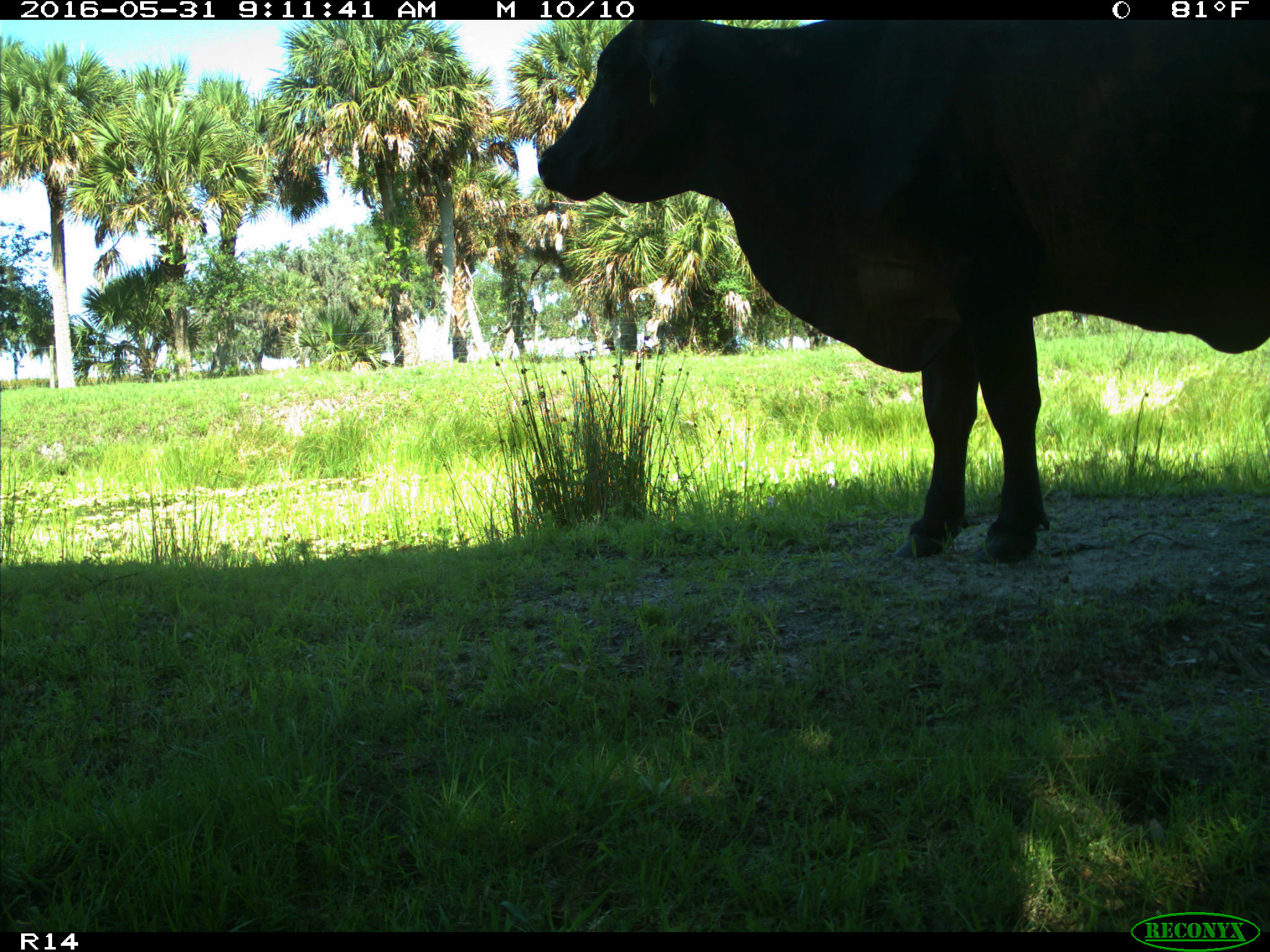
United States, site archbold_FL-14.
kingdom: Animalia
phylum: Chordata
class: Mammalia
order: Artiodactyla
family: Bovidae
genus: Bos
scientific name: Bos taurus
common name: domestic cow